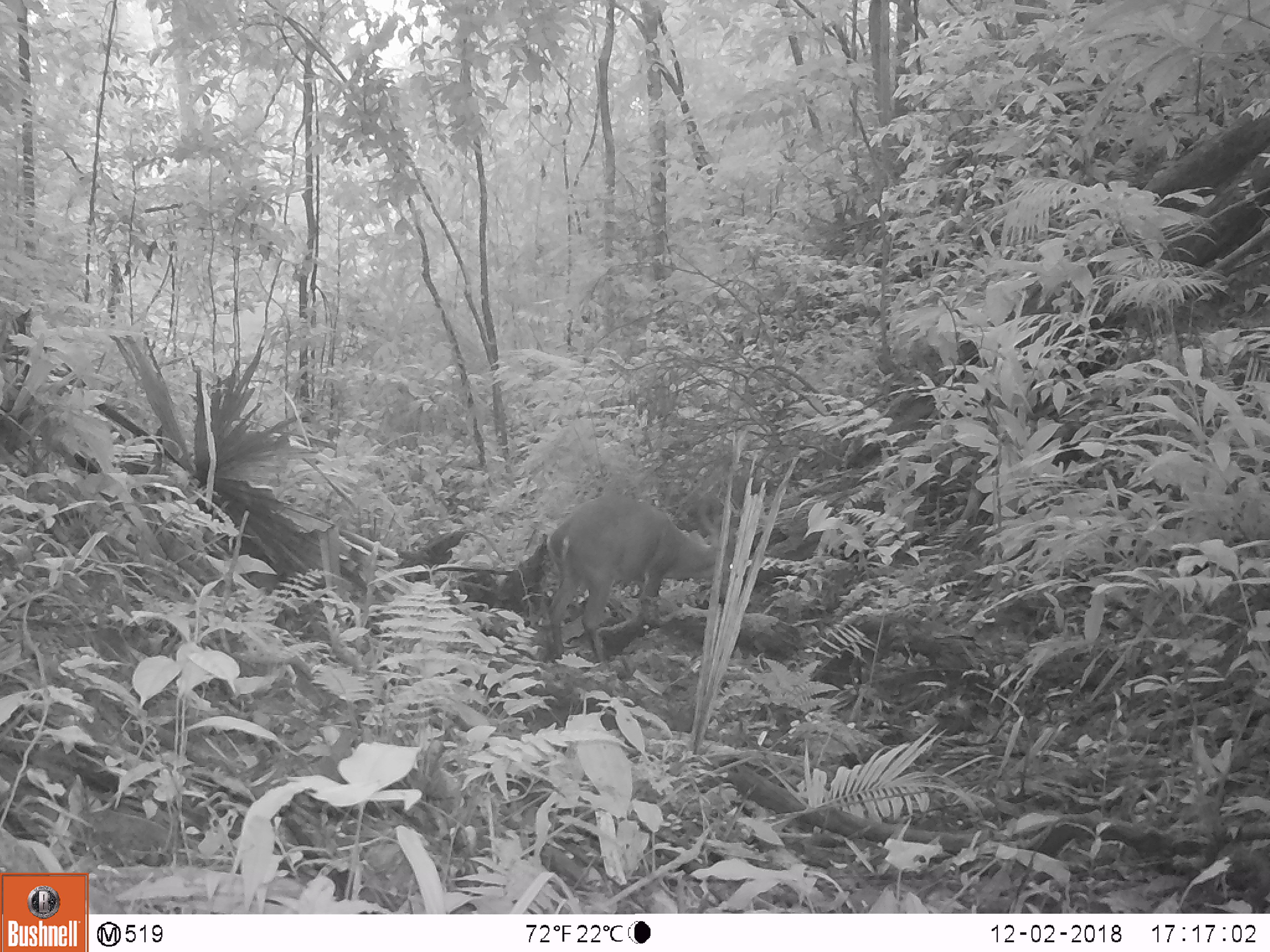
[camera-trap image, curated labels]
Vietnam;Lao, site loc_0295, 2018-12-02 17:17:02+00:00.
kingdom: Animalia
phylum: Chordata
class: Mammalia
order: Artiodactyla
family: Cervidae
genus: Muntiacus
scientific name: Muntiacus vuquangensis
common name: large-antlered muntjac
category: large antlered muntjac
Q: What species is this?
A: Large antlered muntjac (large-antlered muntjac) (Muntiacus vuquangensis).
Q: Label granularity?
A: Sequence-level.